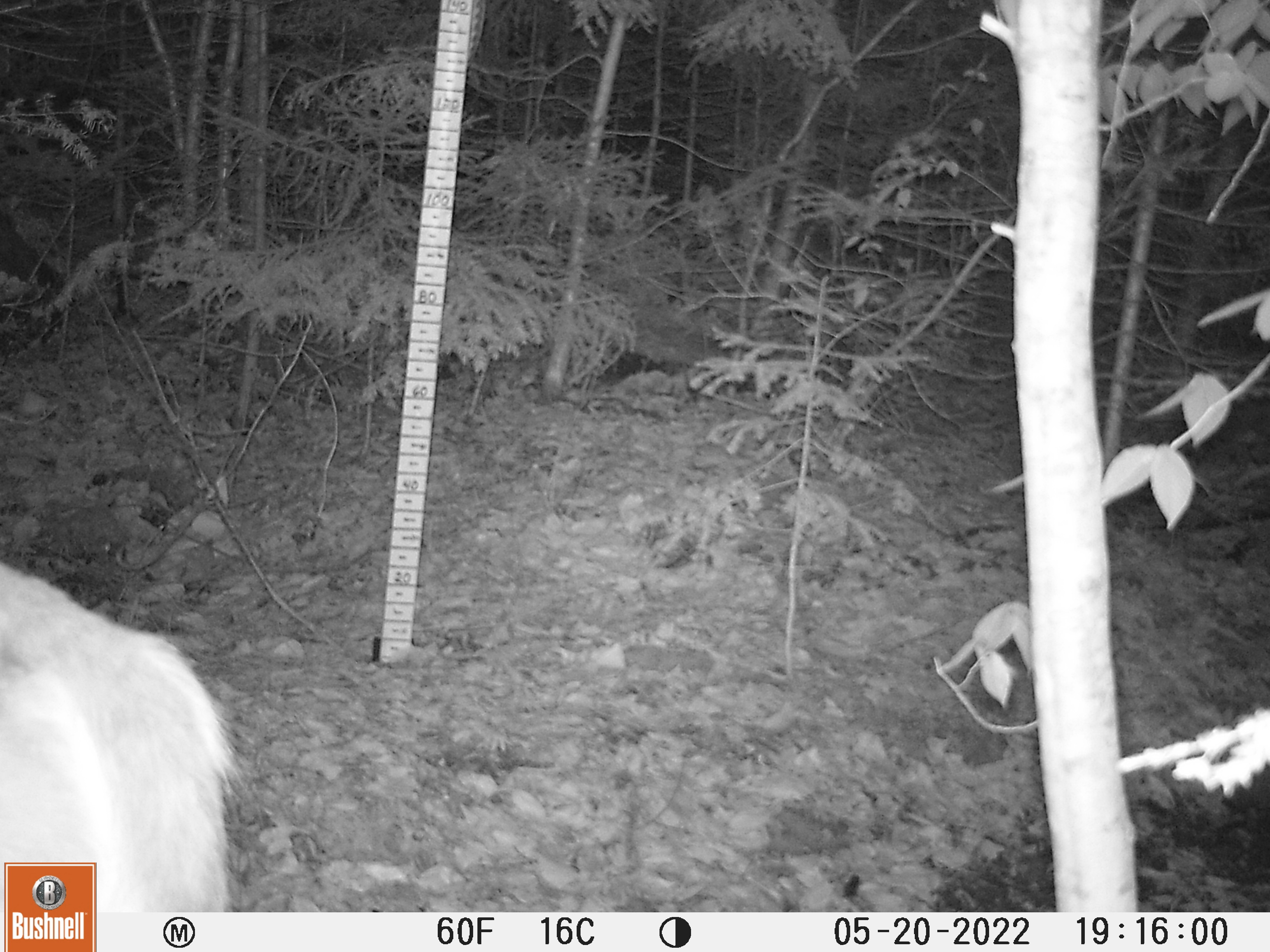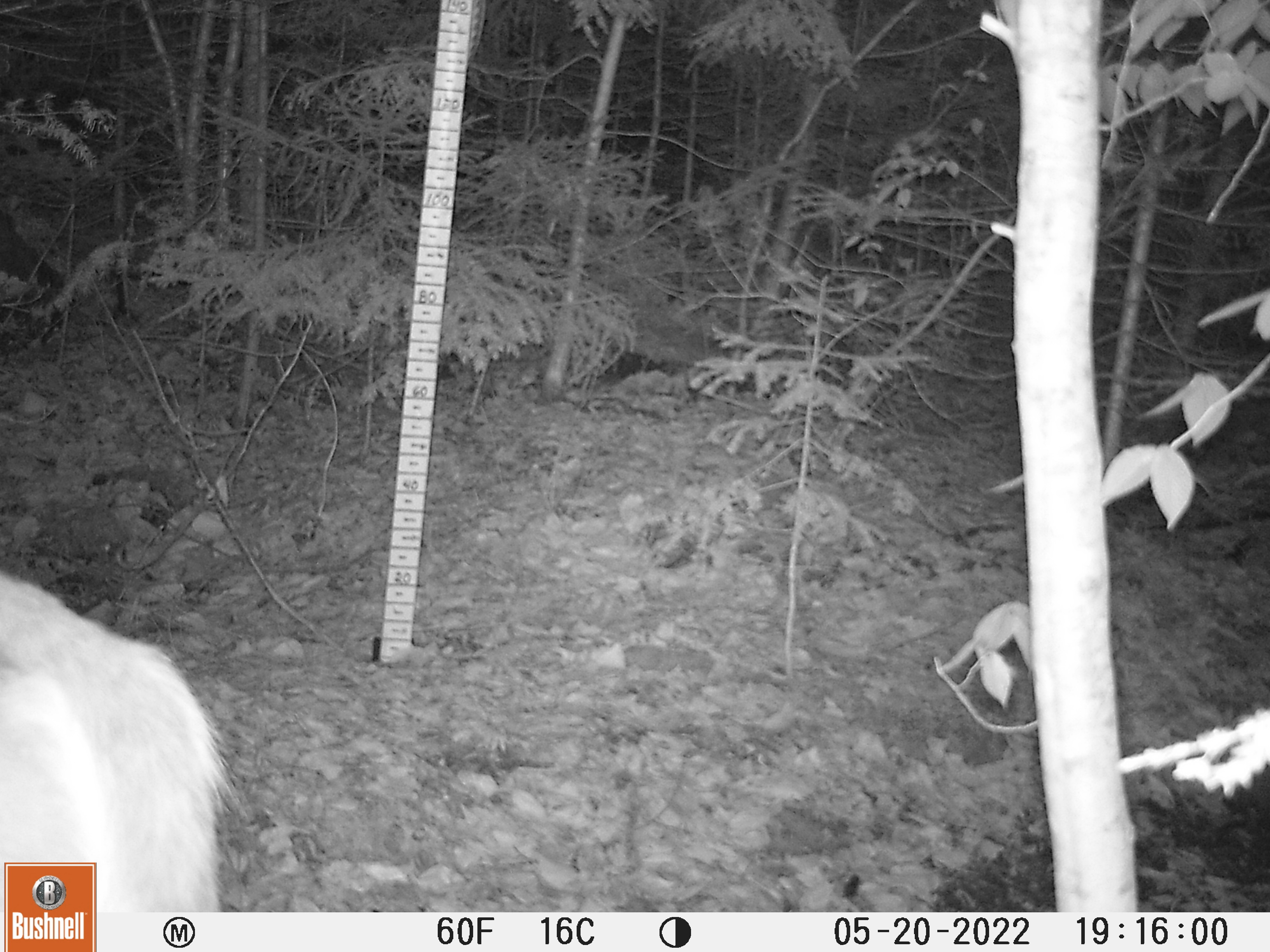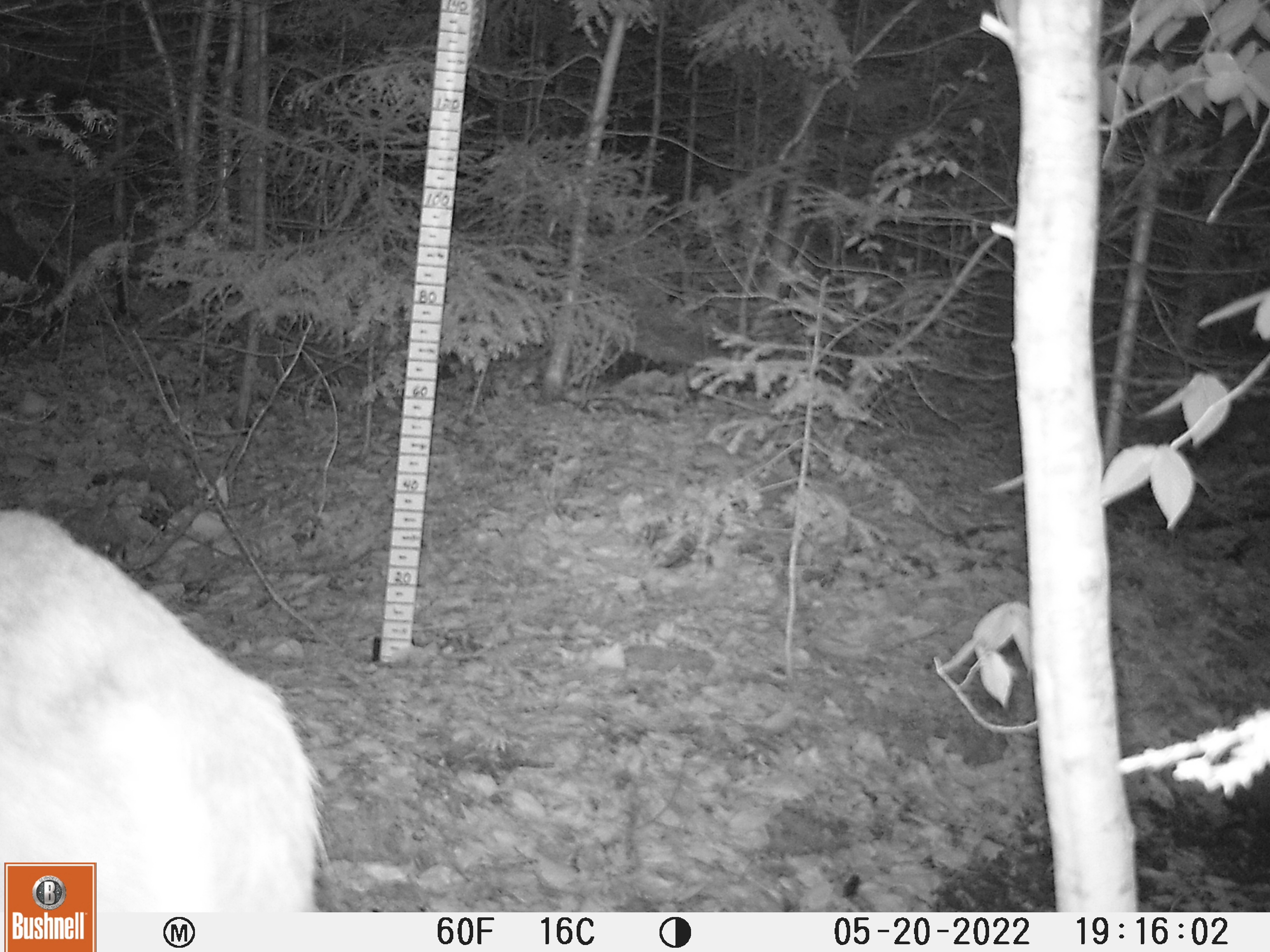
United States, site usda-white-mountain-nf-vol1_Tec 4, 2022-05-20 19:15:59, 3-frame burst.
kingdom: Animalia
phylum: Chordata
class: Mammalia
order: Artiodactyla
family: Cervidae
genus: Odocoileus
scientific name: Odocoileus virginianus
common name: white-tailed deer